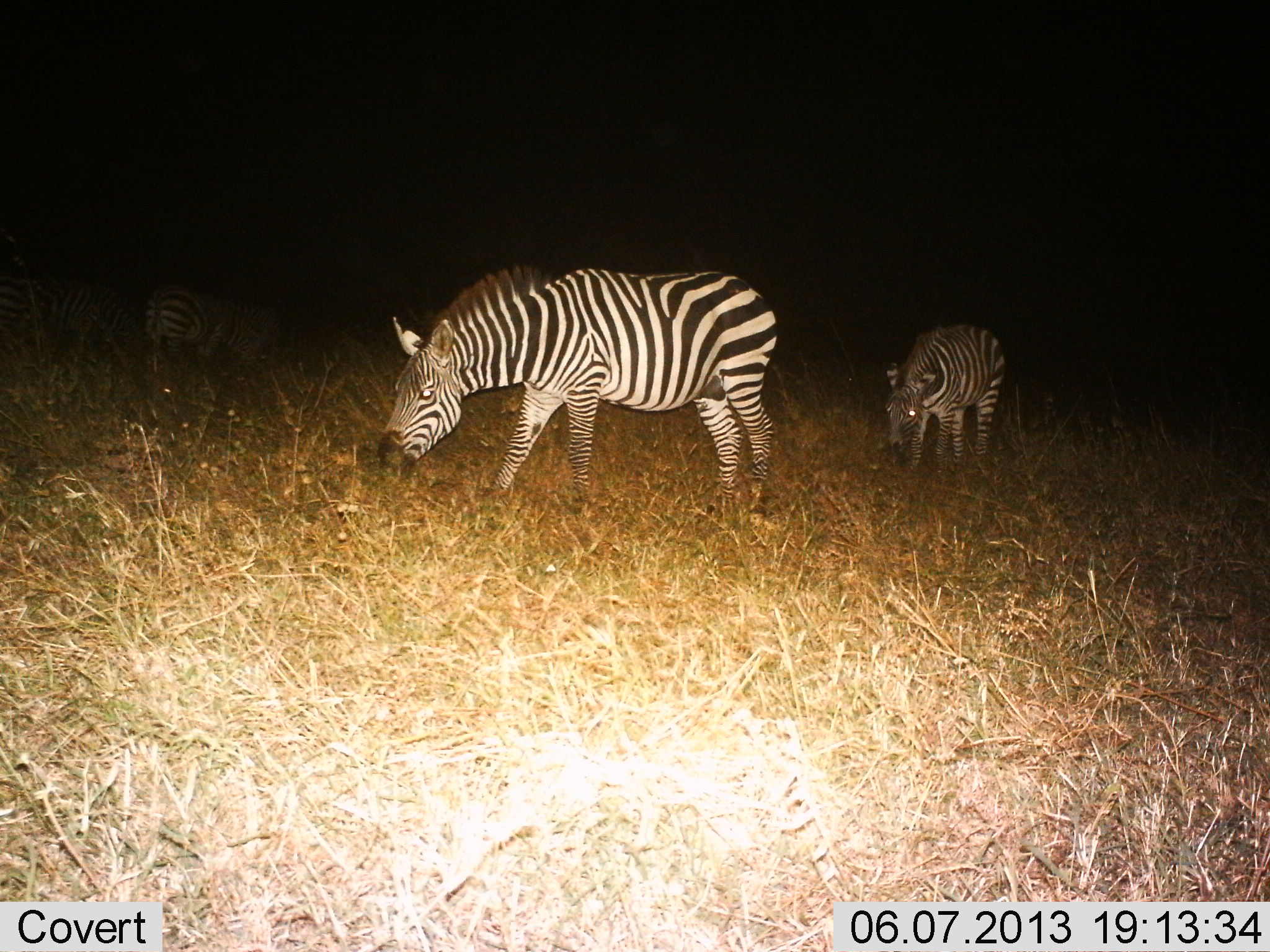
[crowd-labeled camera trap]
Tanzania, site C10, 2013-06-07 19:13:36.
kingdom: Animalia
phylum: Chordata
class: Mammalia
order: Perissodactyla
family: Equidae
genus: Equus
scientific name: Equus quagga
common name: plains zebra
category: zebra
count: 3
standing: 10%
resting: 0%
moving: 10%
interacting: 0%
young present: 0%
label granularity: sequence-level